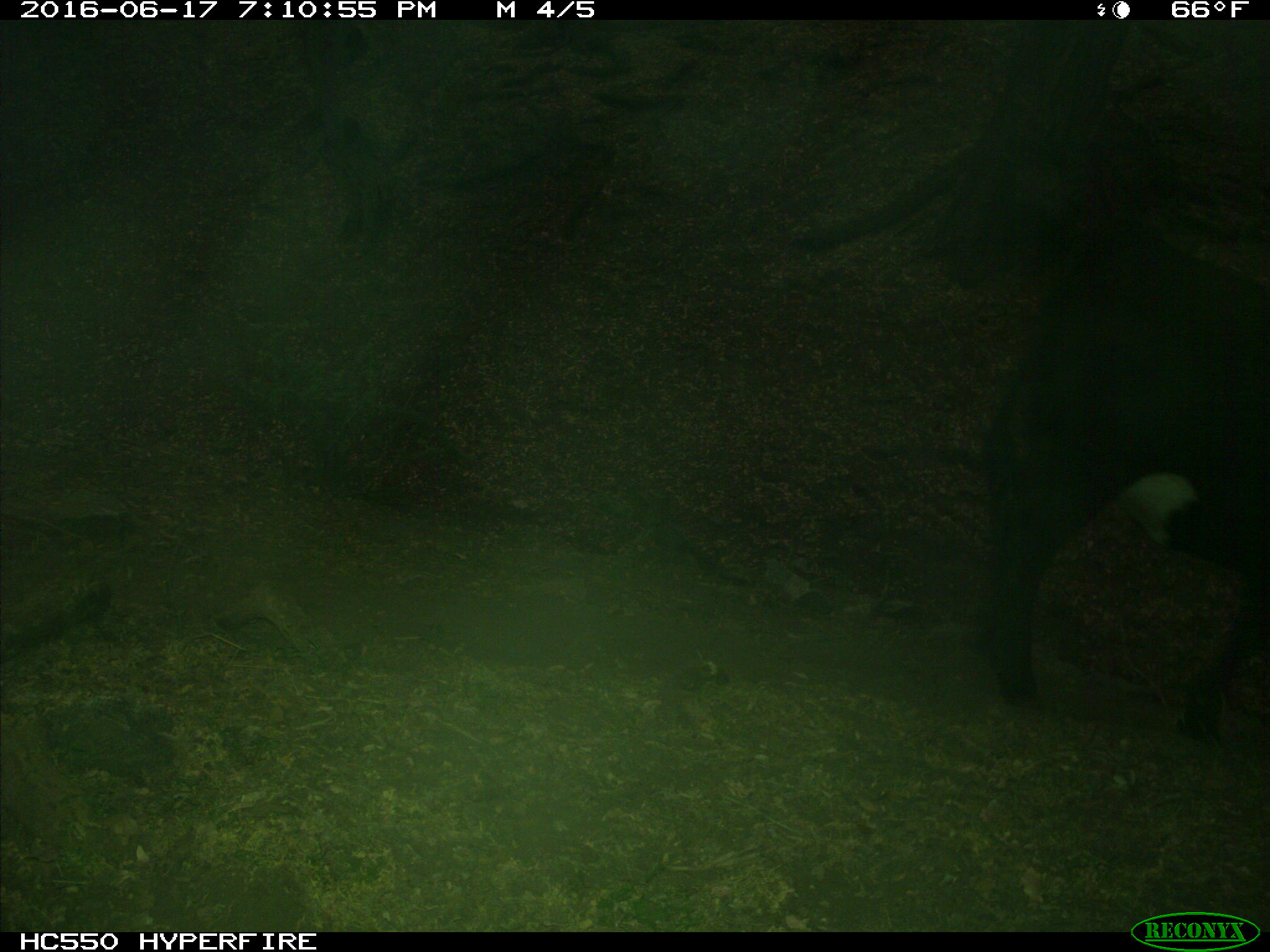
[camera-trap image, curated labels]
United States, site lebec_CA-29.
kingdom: Animalia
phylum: Chordata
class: Mammalia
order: Artiodactyla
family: Bovidae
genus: Bos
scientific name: Bos taurus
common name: domestic cow